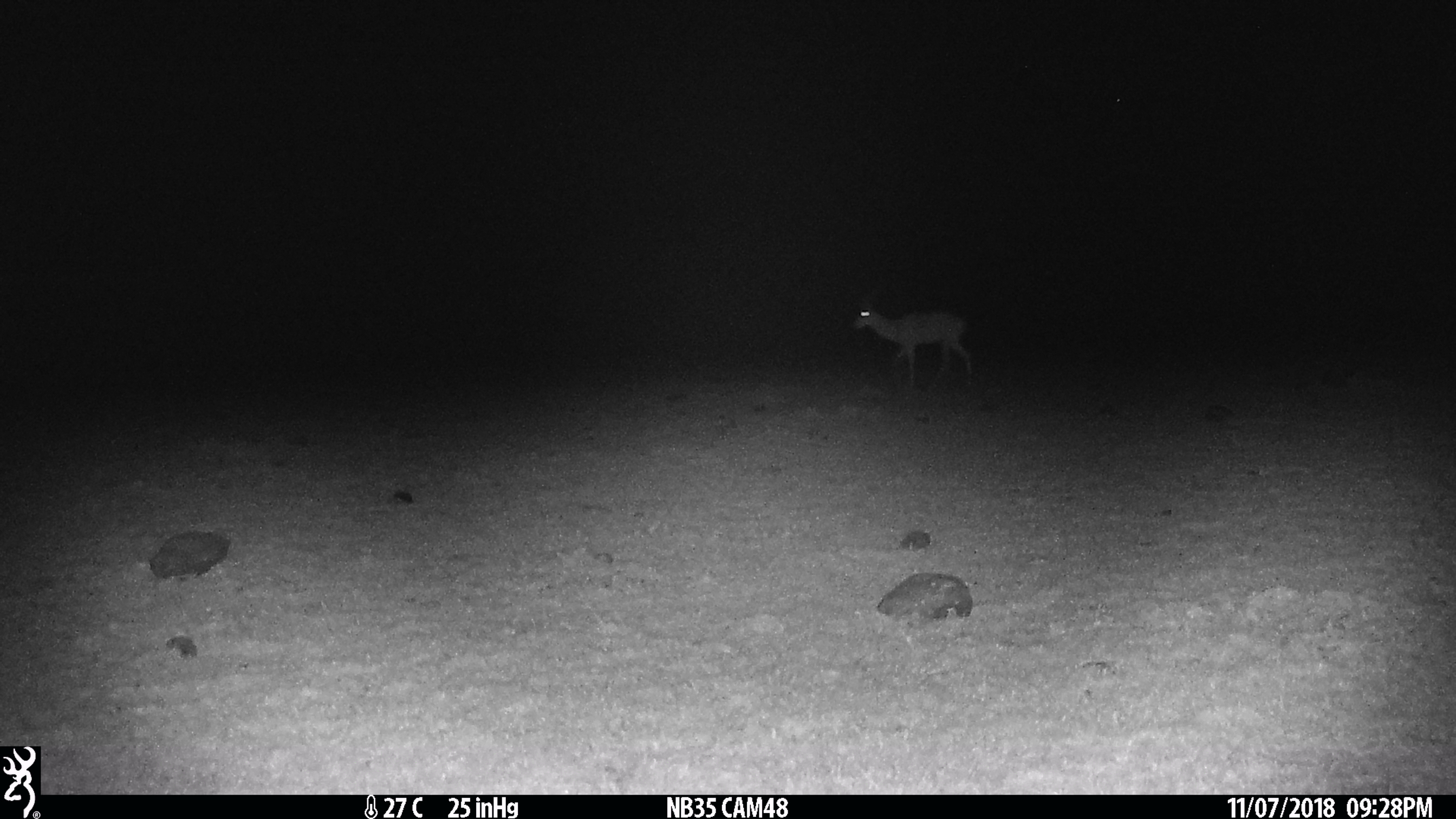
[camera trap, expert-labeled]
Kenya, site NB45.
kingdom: Animalia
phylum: Chordata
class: Mammalia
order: Artiodactyla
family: Bovidae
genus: Aepyceros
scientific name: Aepyceros melampus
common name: impala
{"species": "impala (Aepyceros melampus)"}